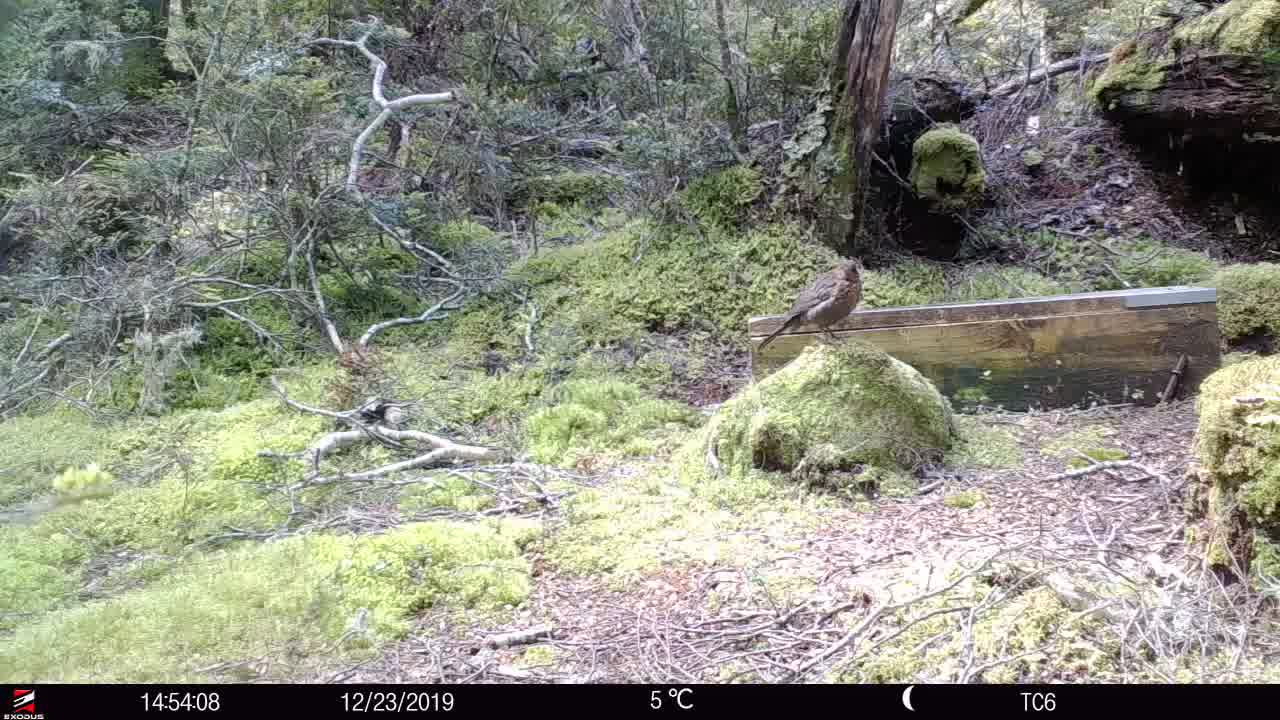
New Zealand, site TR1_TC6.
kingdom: Animalia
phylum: Chordata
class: Aves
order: Passeriformes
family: Turdidae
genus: Turdus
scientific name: Turdus merula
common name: eurasian blackbird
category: blackbird